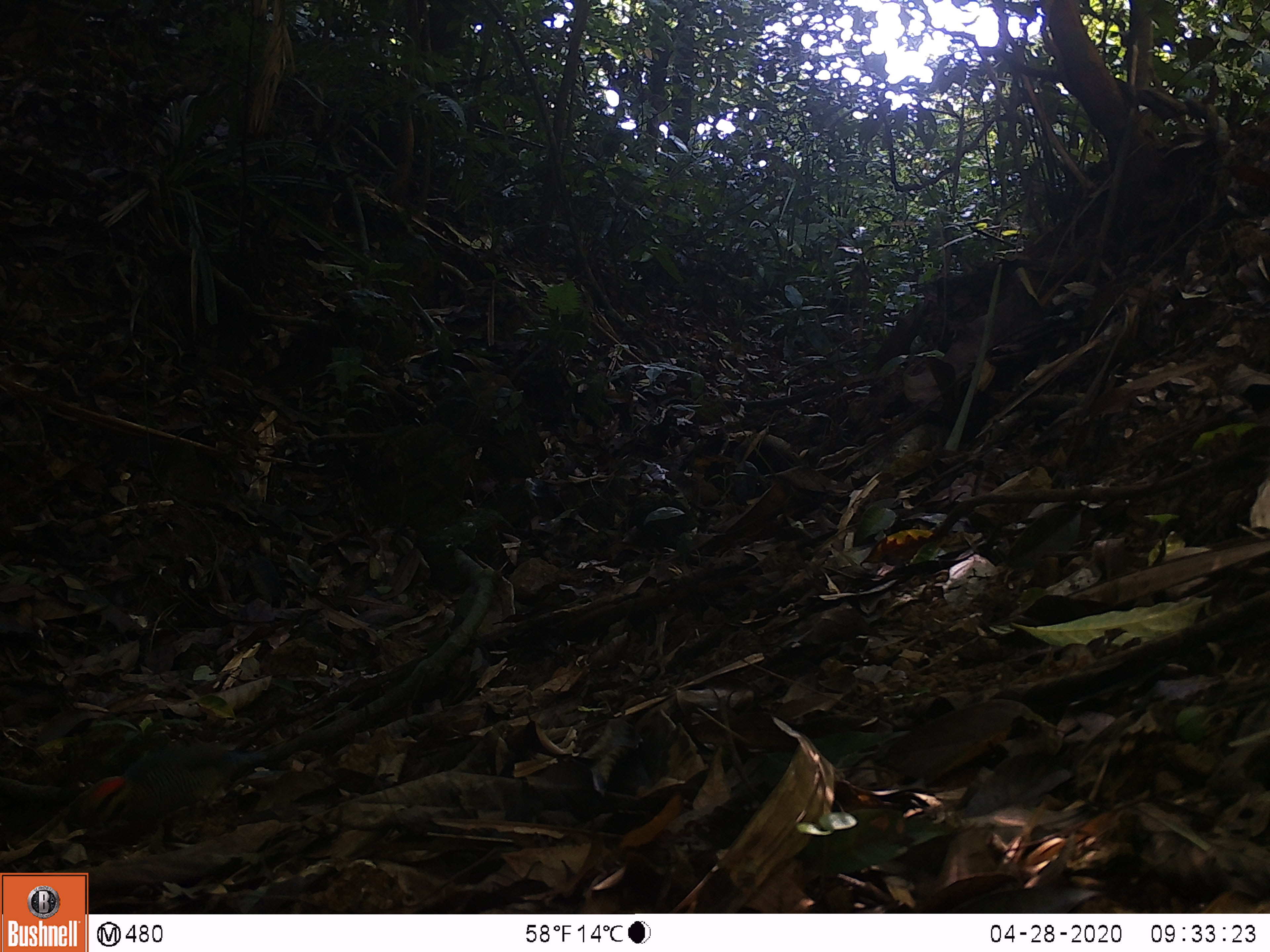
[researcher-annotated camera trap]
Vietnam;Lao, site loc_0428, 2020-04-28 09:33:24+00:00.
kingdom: Animalia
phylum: Chordata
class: Aves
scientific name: Aves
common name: bird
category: unidentified bird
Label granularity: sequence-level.